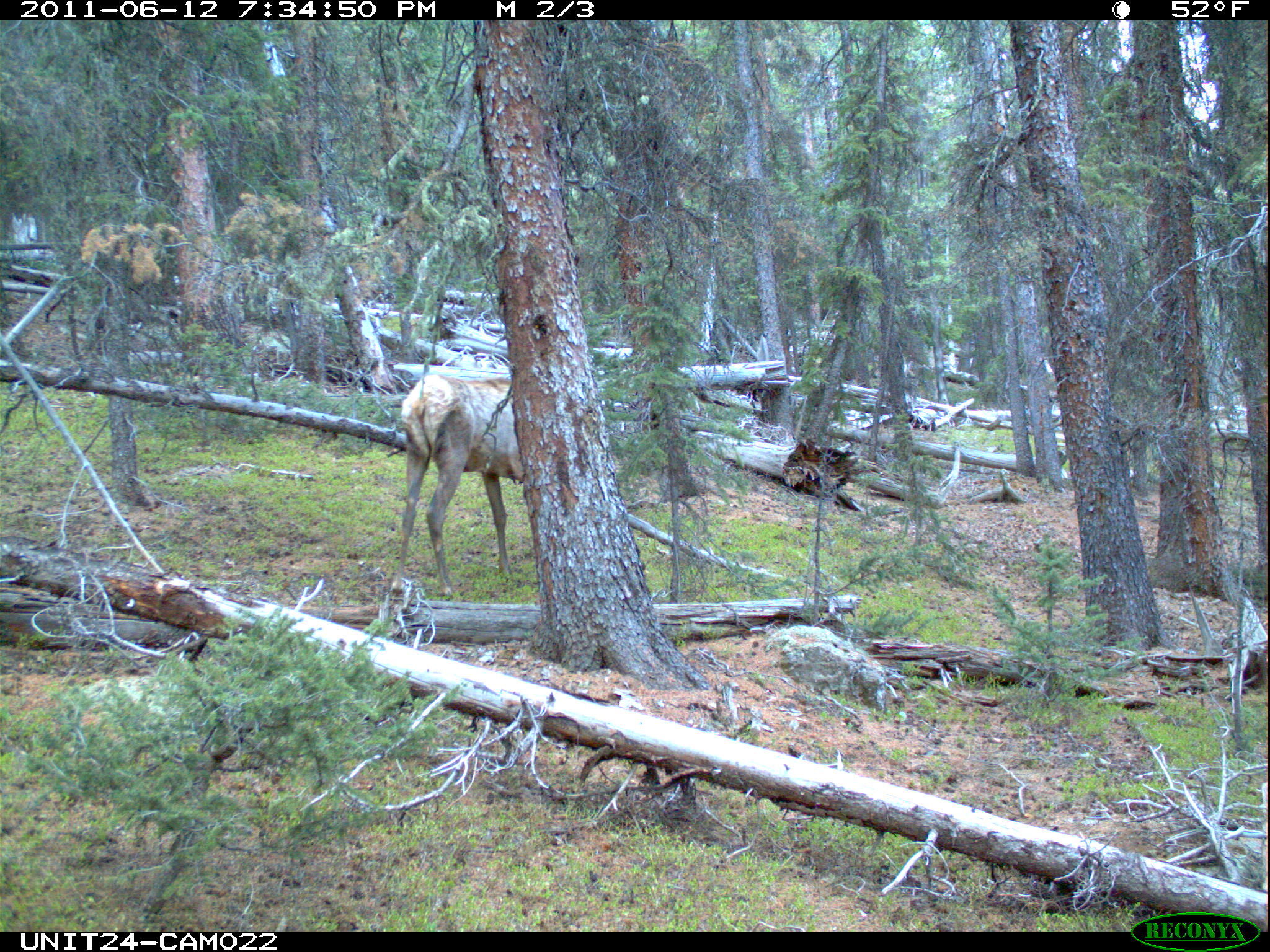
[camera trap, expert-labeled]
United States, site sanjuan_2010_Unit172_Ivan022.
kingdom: Animalia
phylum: Chordata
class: Mammalia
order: Artiodactyla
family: Cervidae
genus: Cervus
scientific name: Cervus elaphus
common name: red deer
Cervus elaphus (red deer).